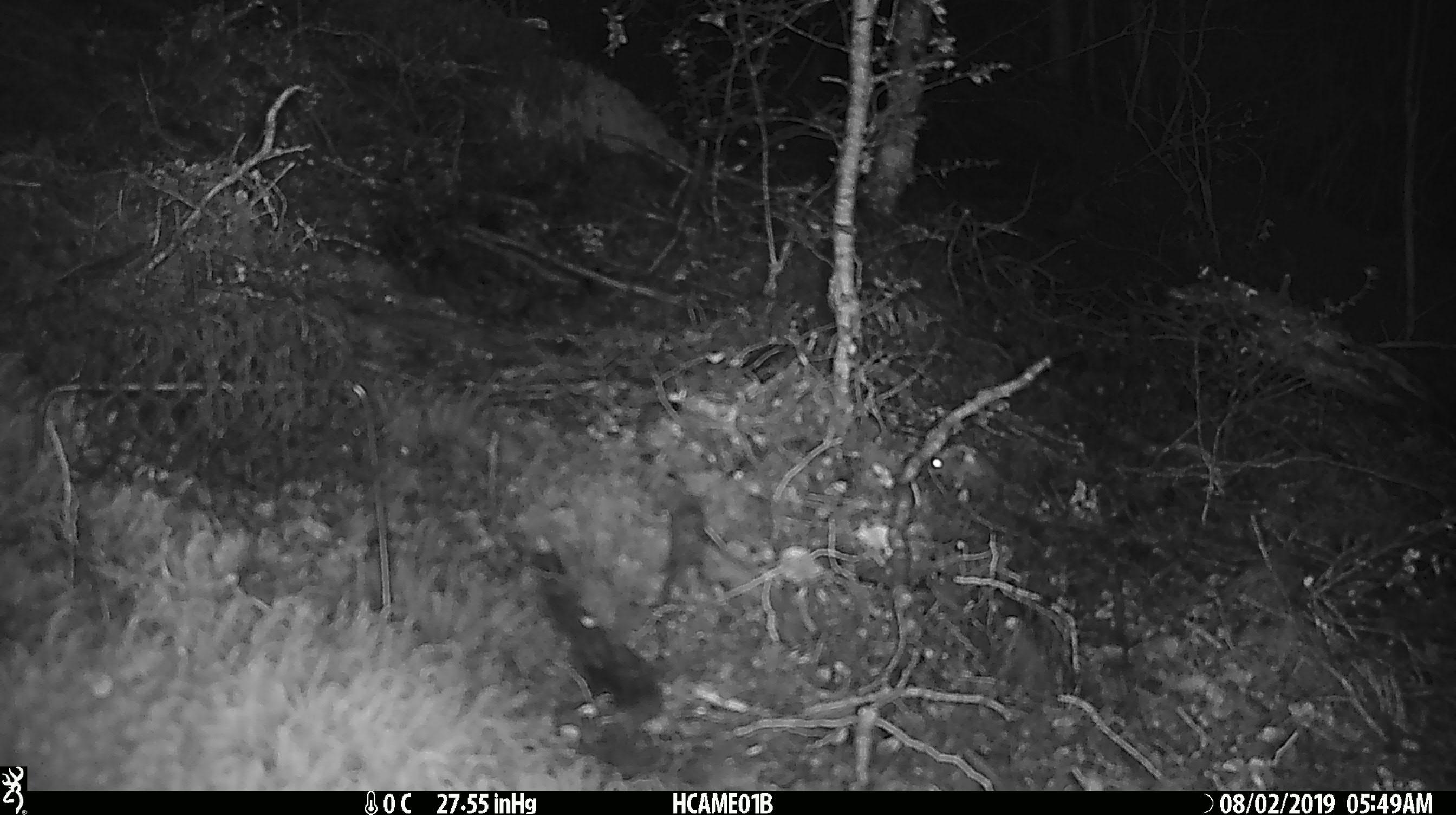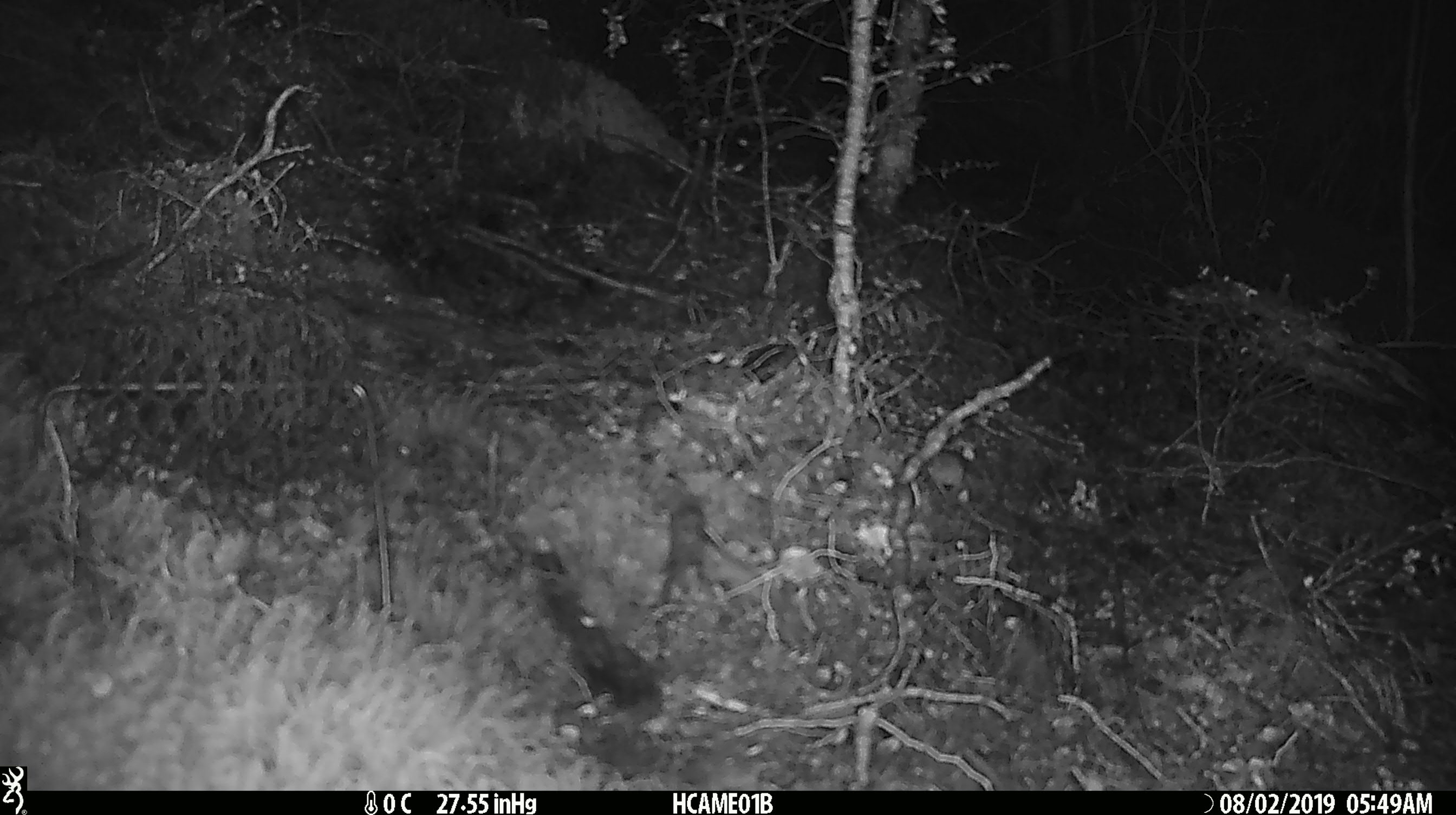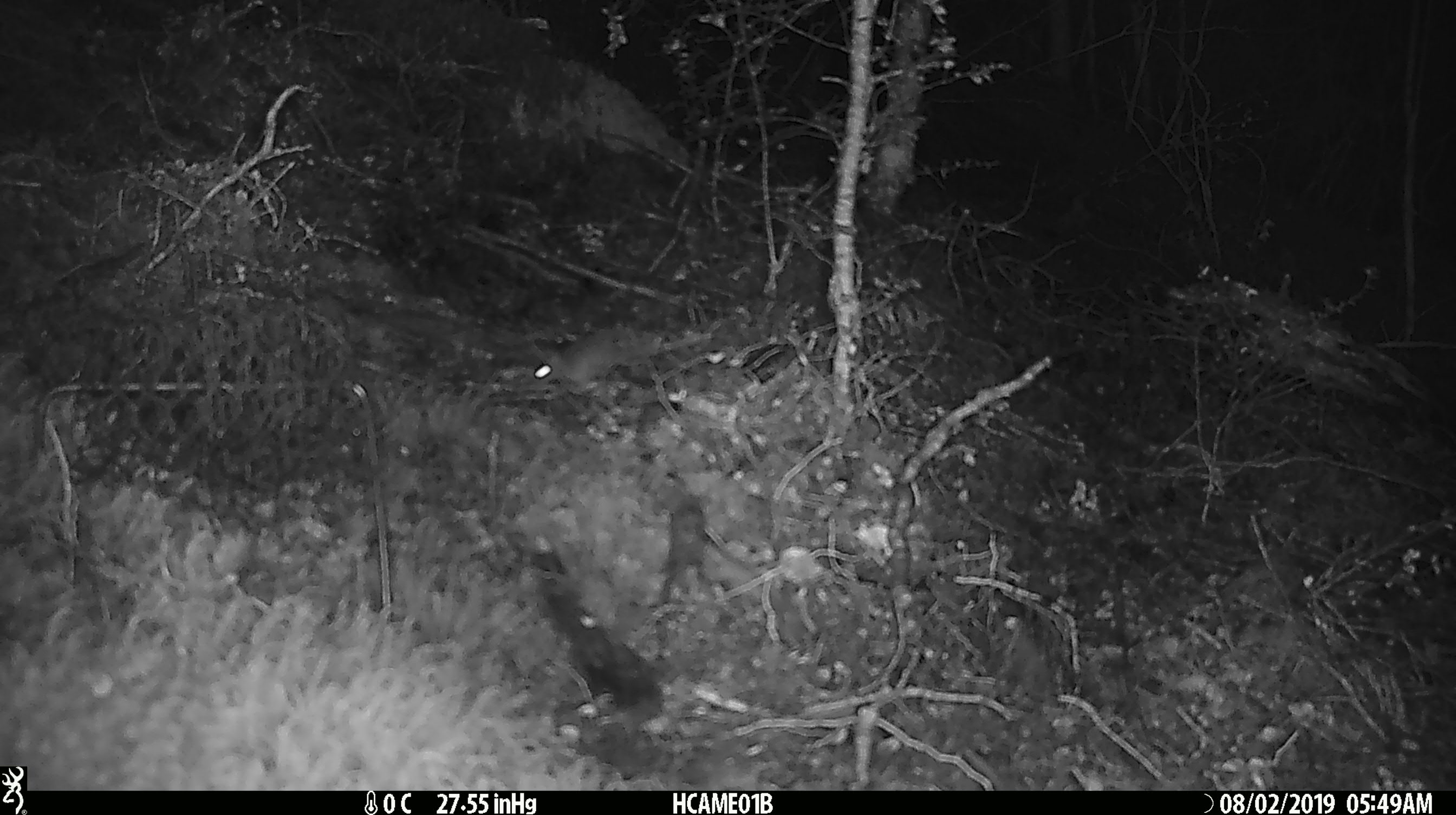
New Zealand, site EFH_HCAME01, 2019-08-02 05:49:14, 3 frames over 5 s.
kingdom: Animalia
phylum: Chordata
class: Mammalia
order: Rodentia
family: Muridae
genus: Mus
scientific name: Mus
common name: mouse